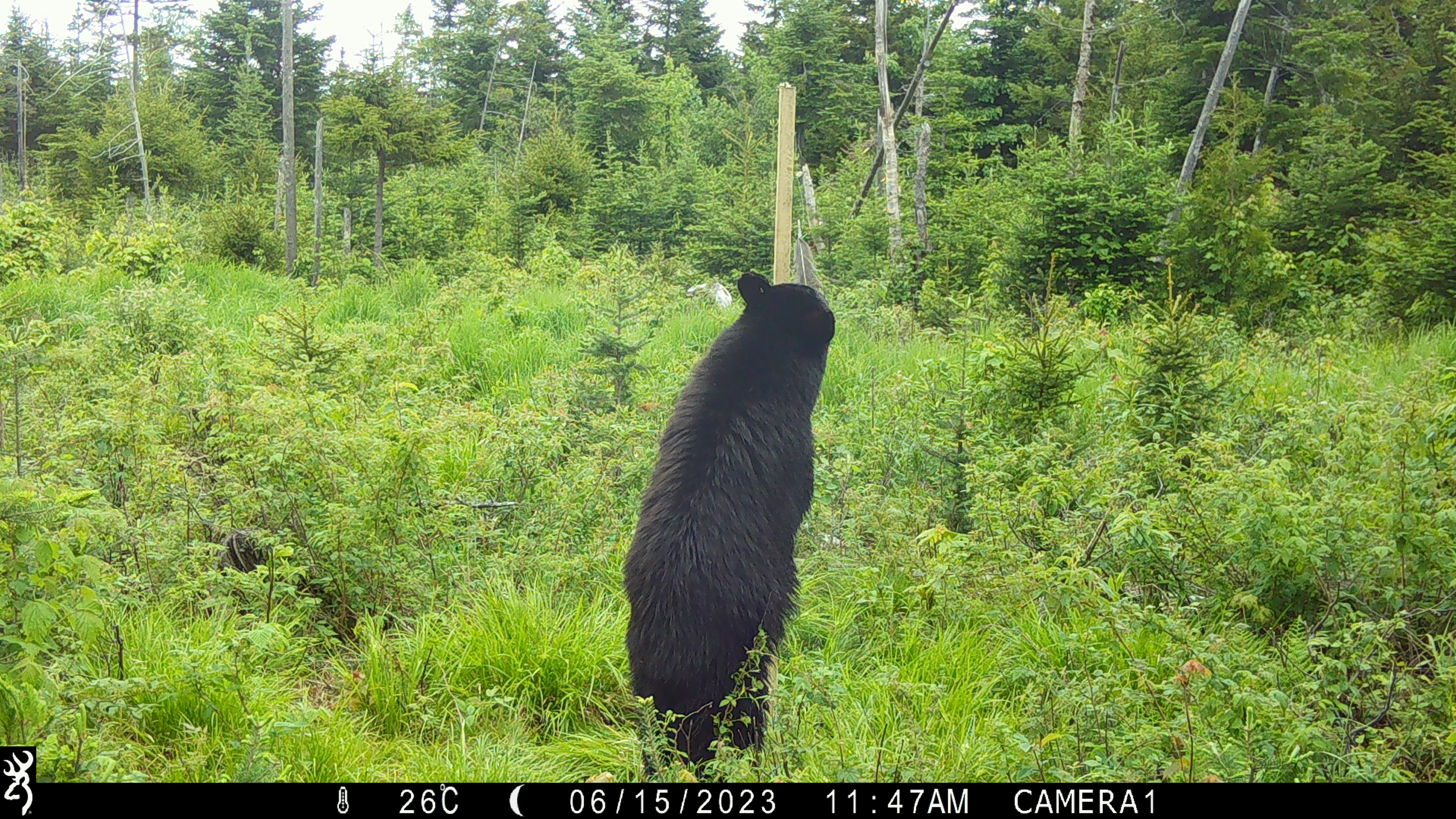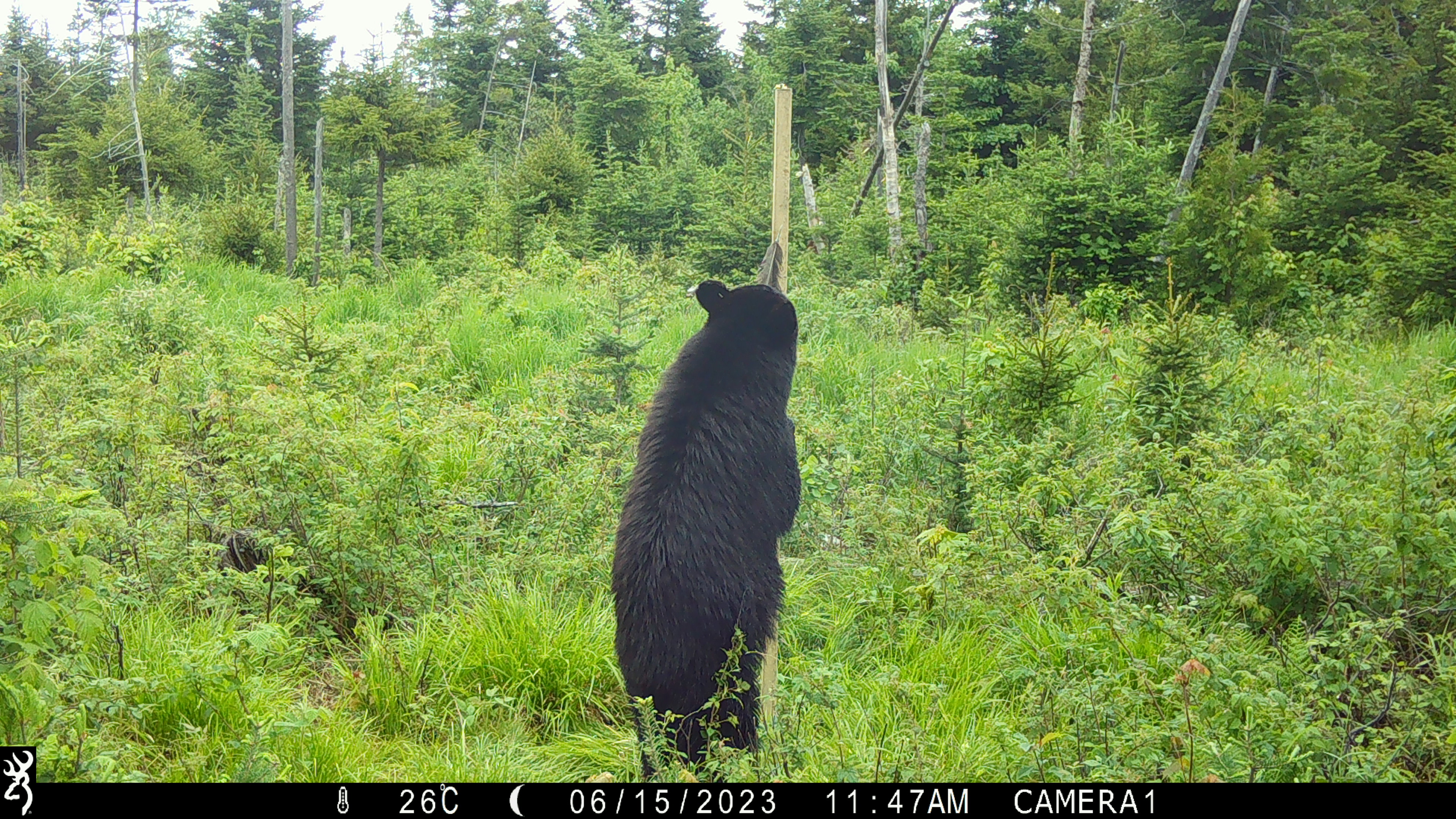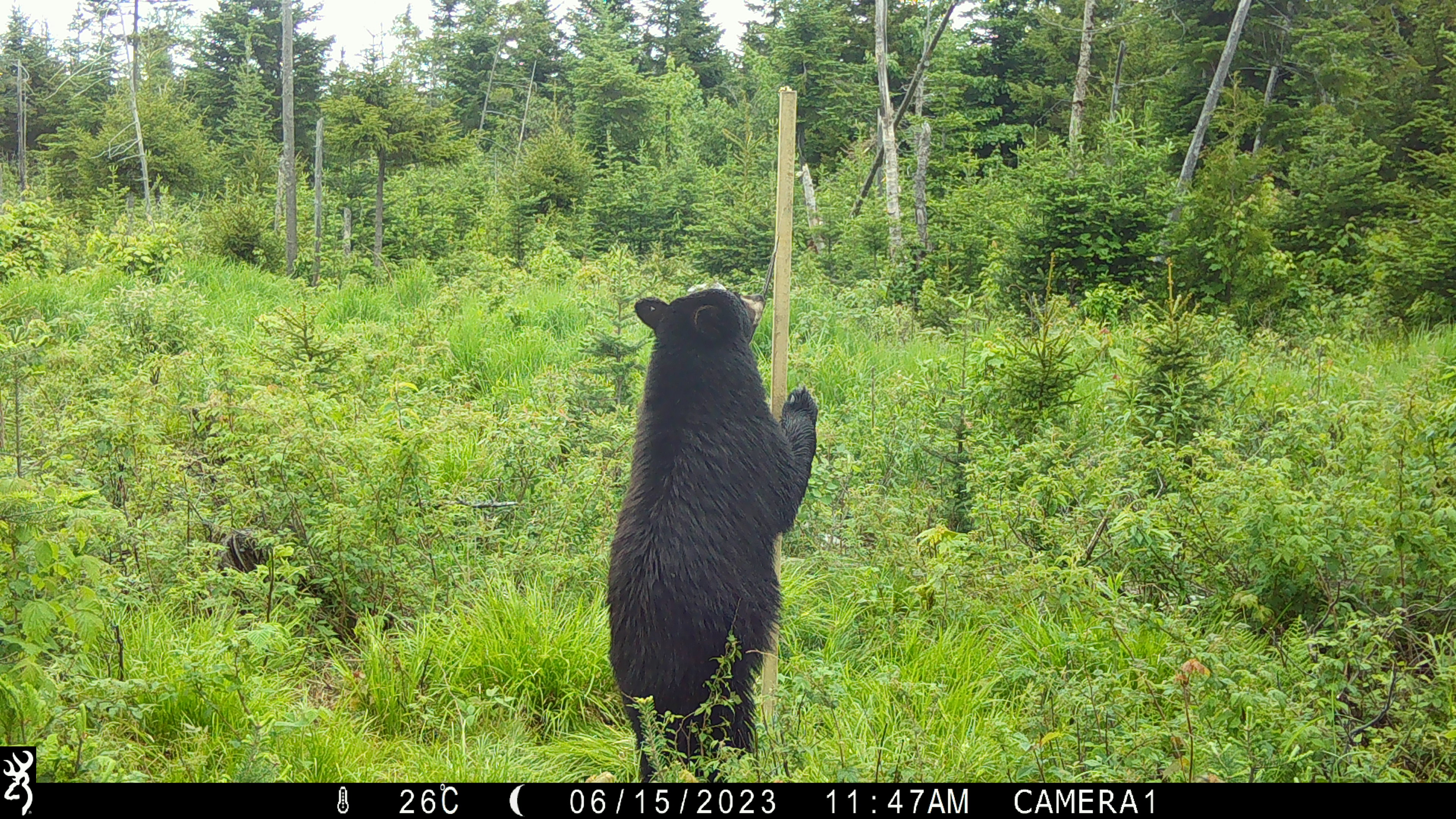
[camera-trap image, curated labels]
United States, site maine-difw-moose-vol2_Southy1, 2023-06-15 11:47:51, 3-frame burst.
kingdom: Animalia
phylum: Chordata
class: Mammalia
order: Carnivora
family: Ursidae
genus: Ursus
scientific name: Ursus americanus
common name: black bear